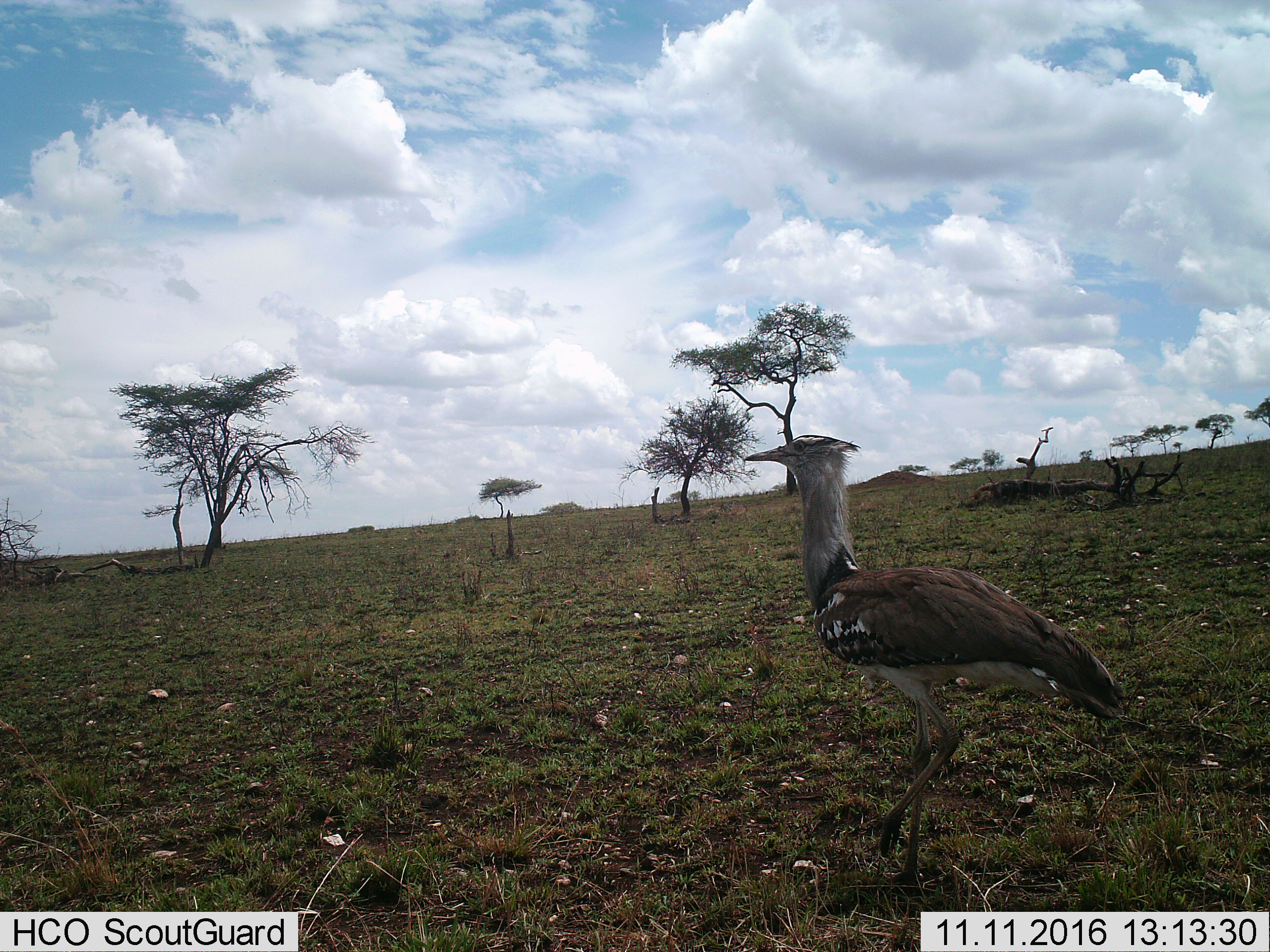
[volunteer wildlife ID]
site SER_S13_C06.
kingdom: Animalia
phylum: Chordata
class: Aves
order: Otidiformes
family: Otididae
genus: Ardeotis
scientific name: Ardeotis kori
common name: kori bustard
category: bustardkori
Bustardkori (kori bustard) (Ardeotis kori), count 1. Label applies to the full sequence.